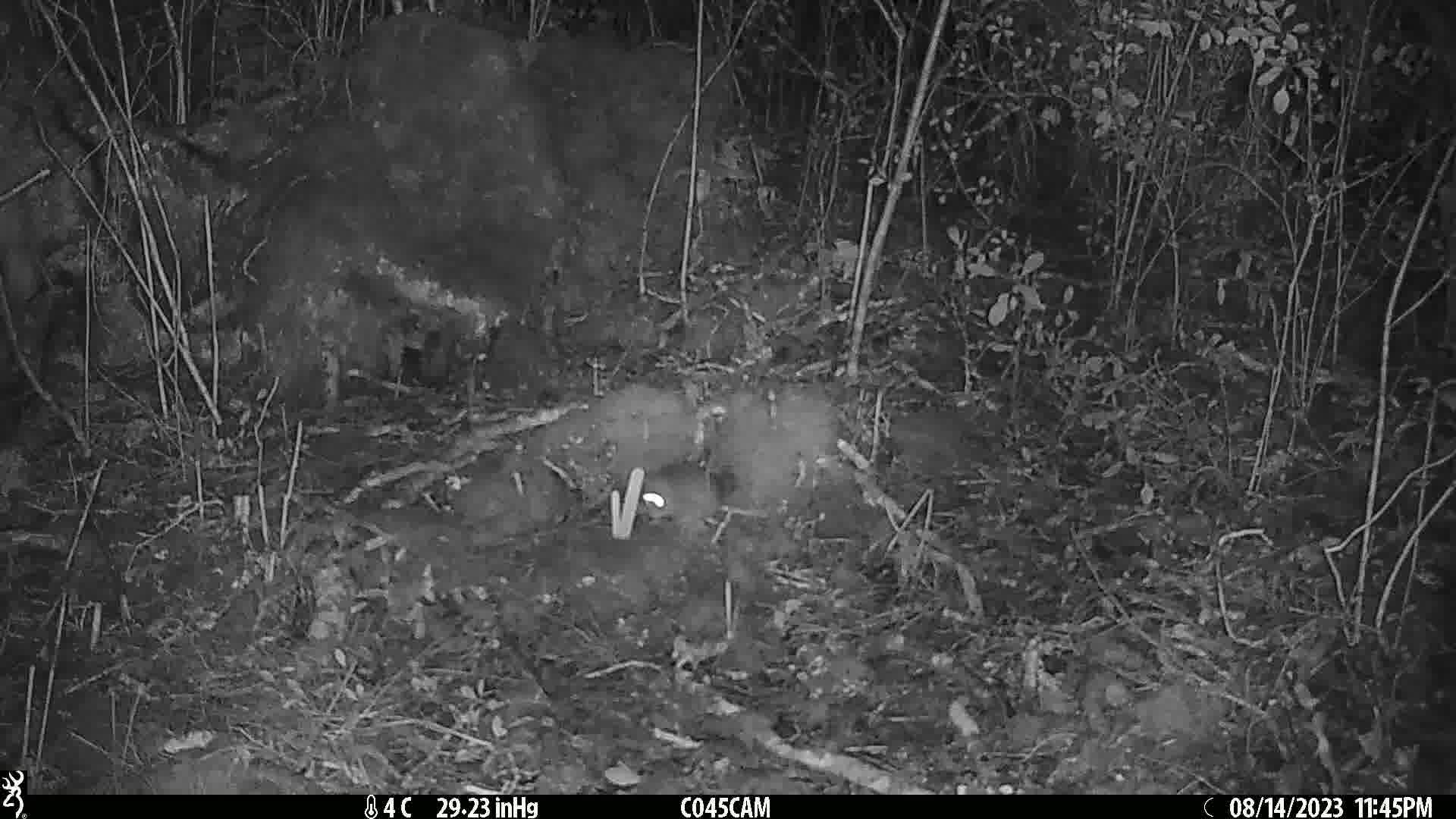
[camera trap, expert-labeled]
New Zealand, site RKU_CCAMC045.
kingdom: Animalia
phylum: Chordata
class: Mammalia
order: Rodentia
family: Muridae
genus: Rattus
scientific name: Rattus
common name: rat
Rat (Rattus).